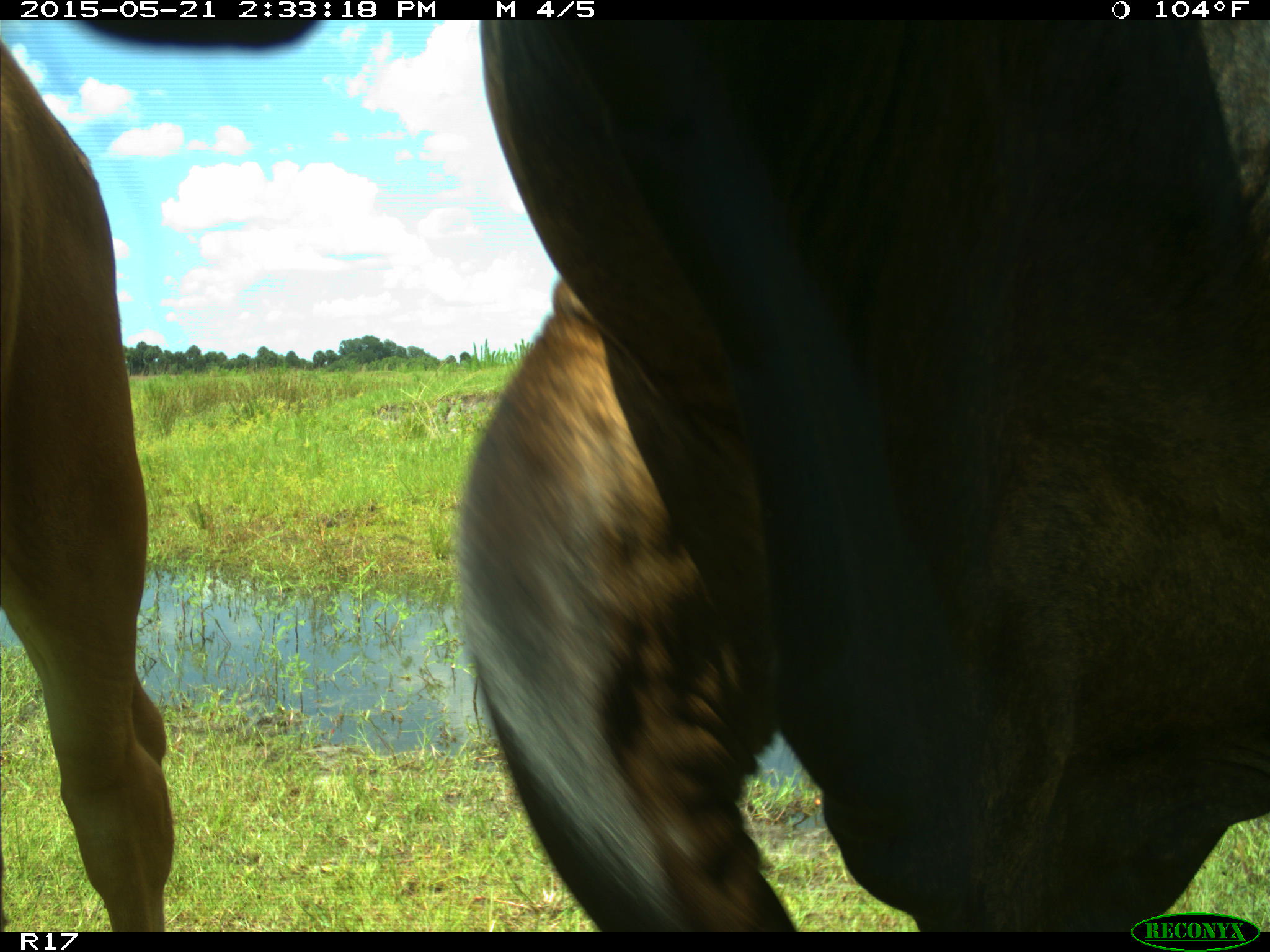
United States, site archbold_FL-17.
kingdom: Animalia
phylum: Chordata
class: Mammalia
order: Artiodactyla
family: Bovidae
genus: Bos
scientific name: Bos taurus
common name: domestic cow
Bos taurus (domestic cow).